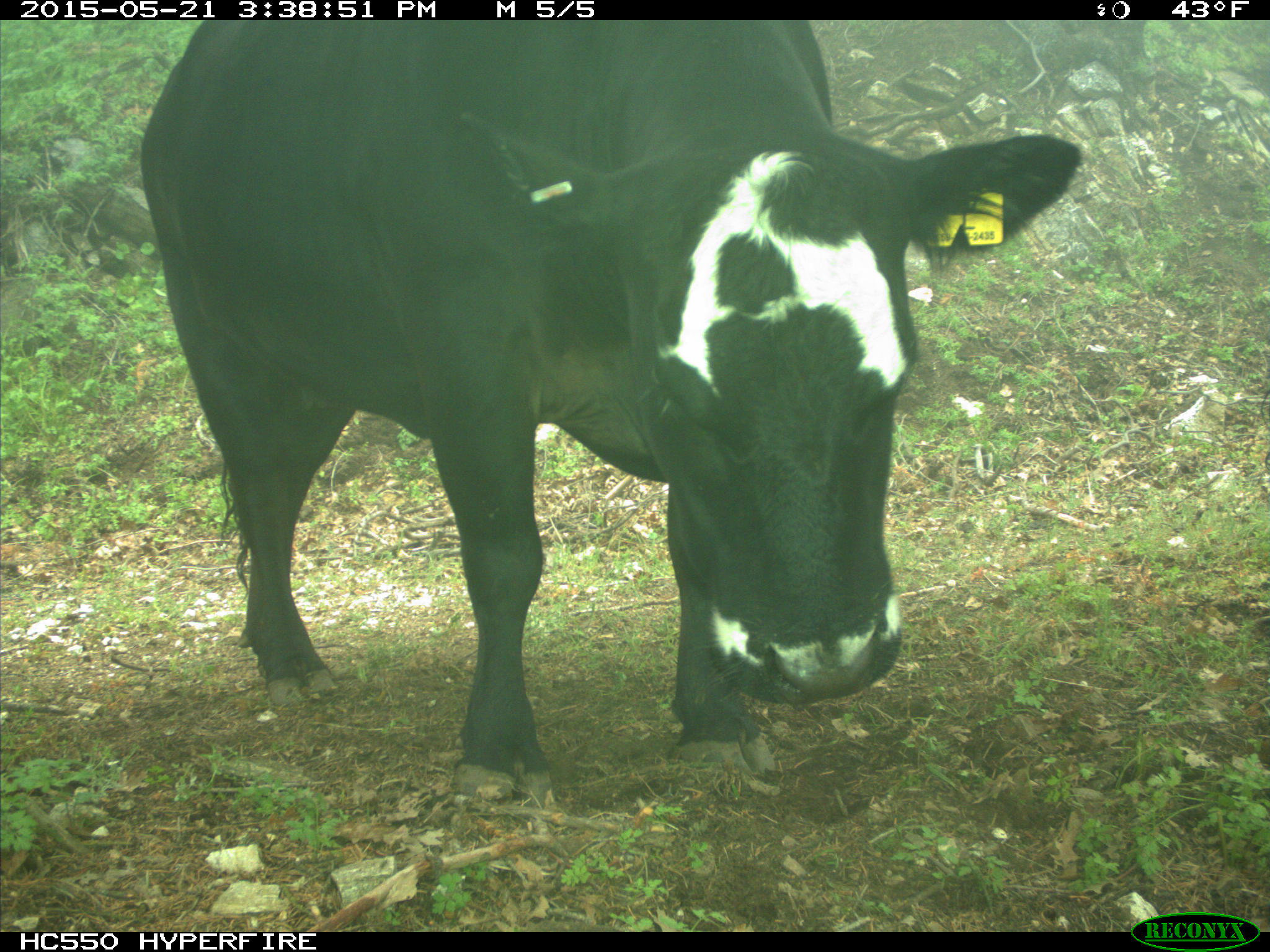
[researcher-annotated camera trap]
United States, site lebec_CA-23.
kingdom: Animalia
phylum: Chordata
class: Mammalia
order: Artiodactyla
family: Bovidae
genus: Bos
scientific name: Bos taurus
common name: domestic cow